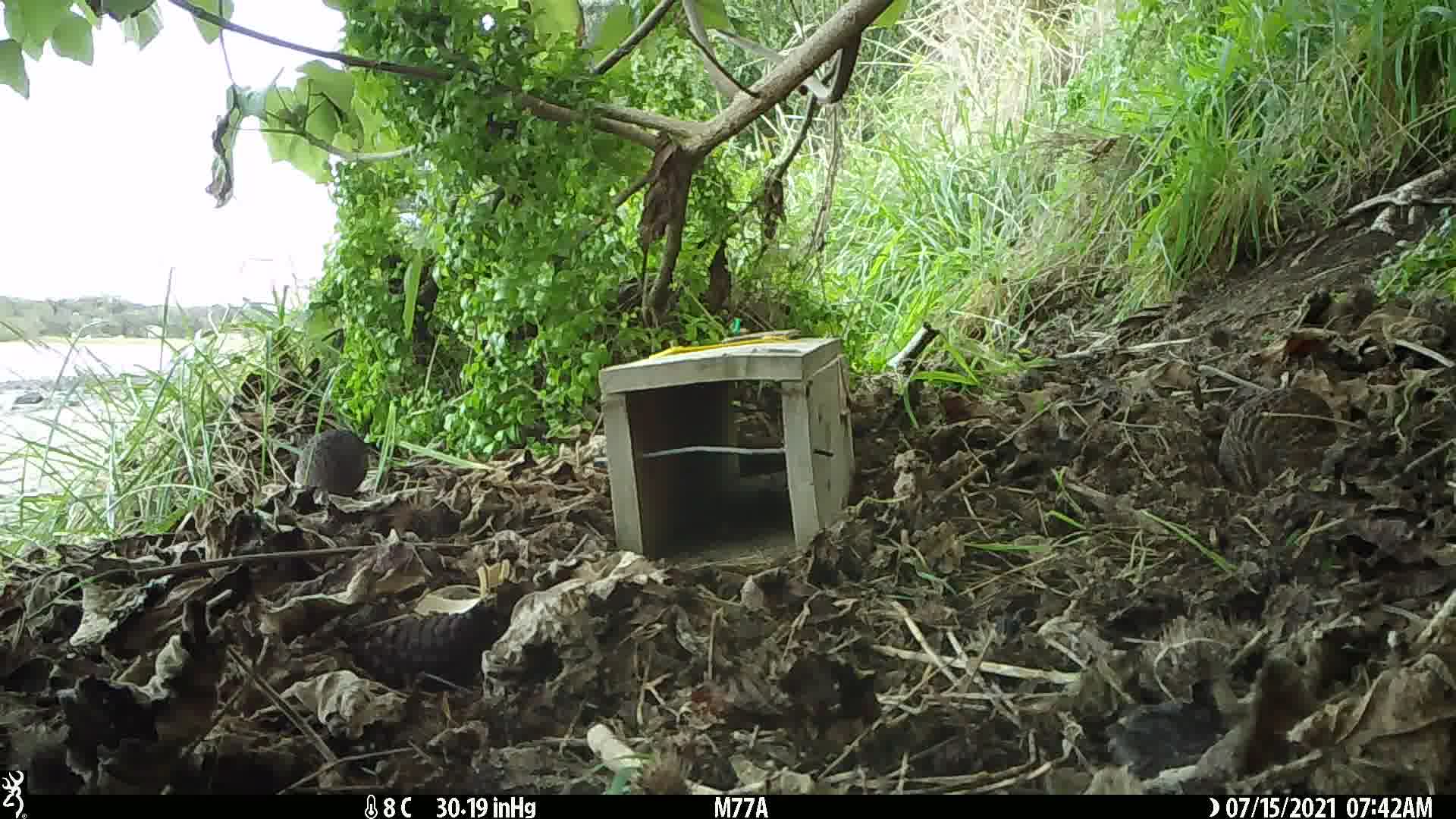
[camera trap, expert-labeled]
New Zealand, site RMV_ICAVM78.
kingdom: Animalia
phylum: Chordata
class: Aves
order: Galliformes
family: Phasianidae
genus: Synoicus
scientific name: Synoicus ypsilophorus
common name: brown quail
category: quail brown